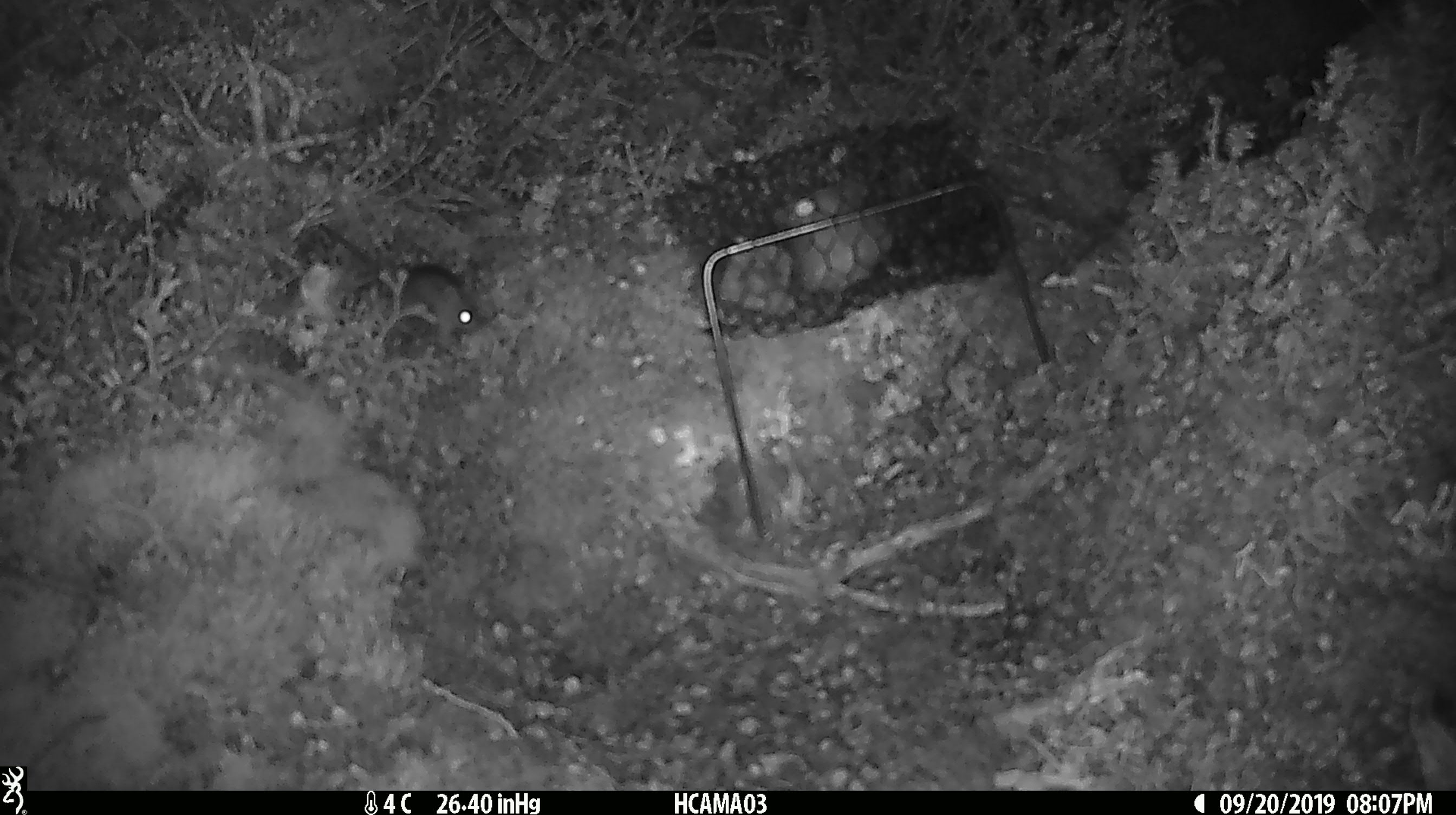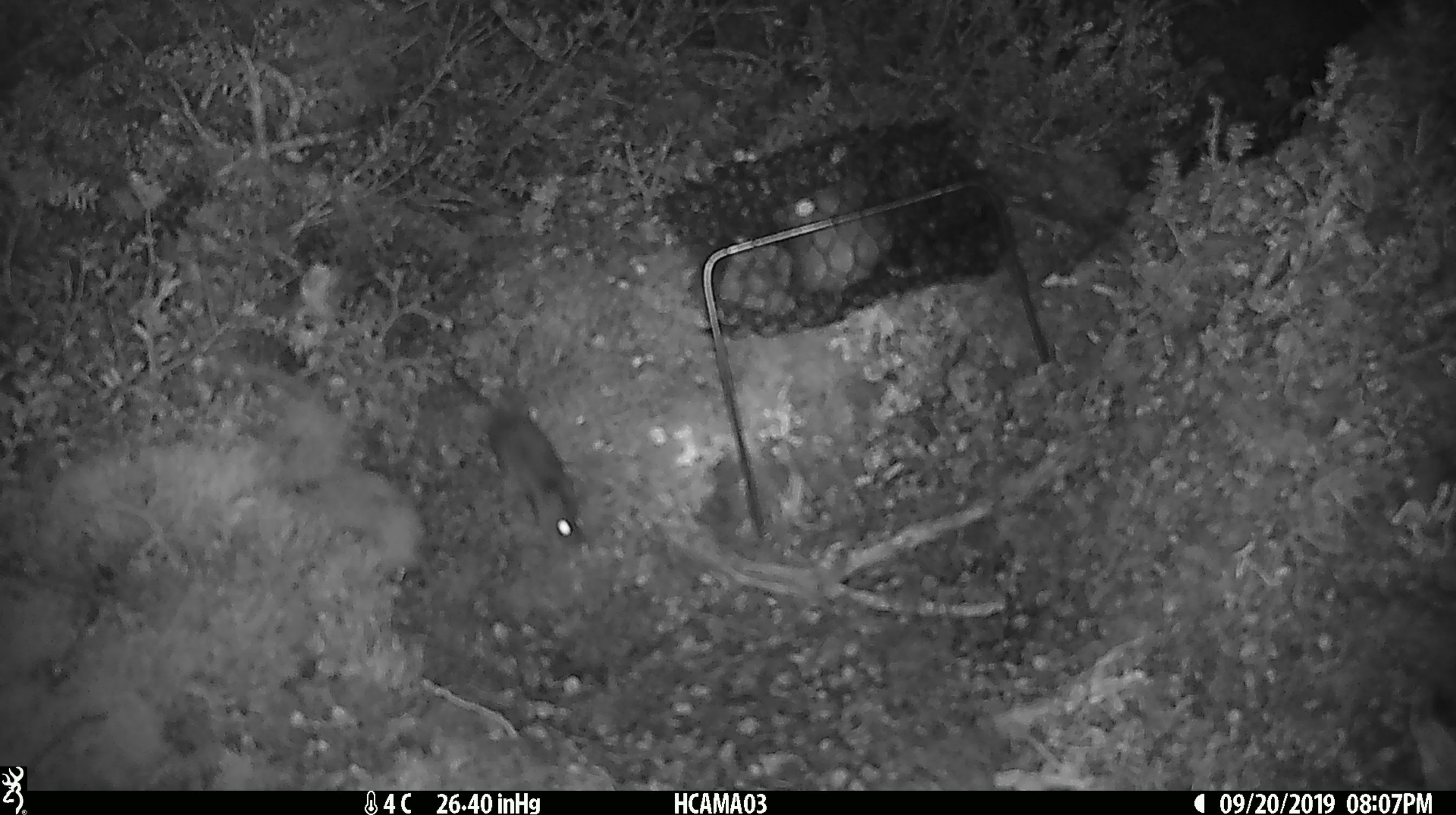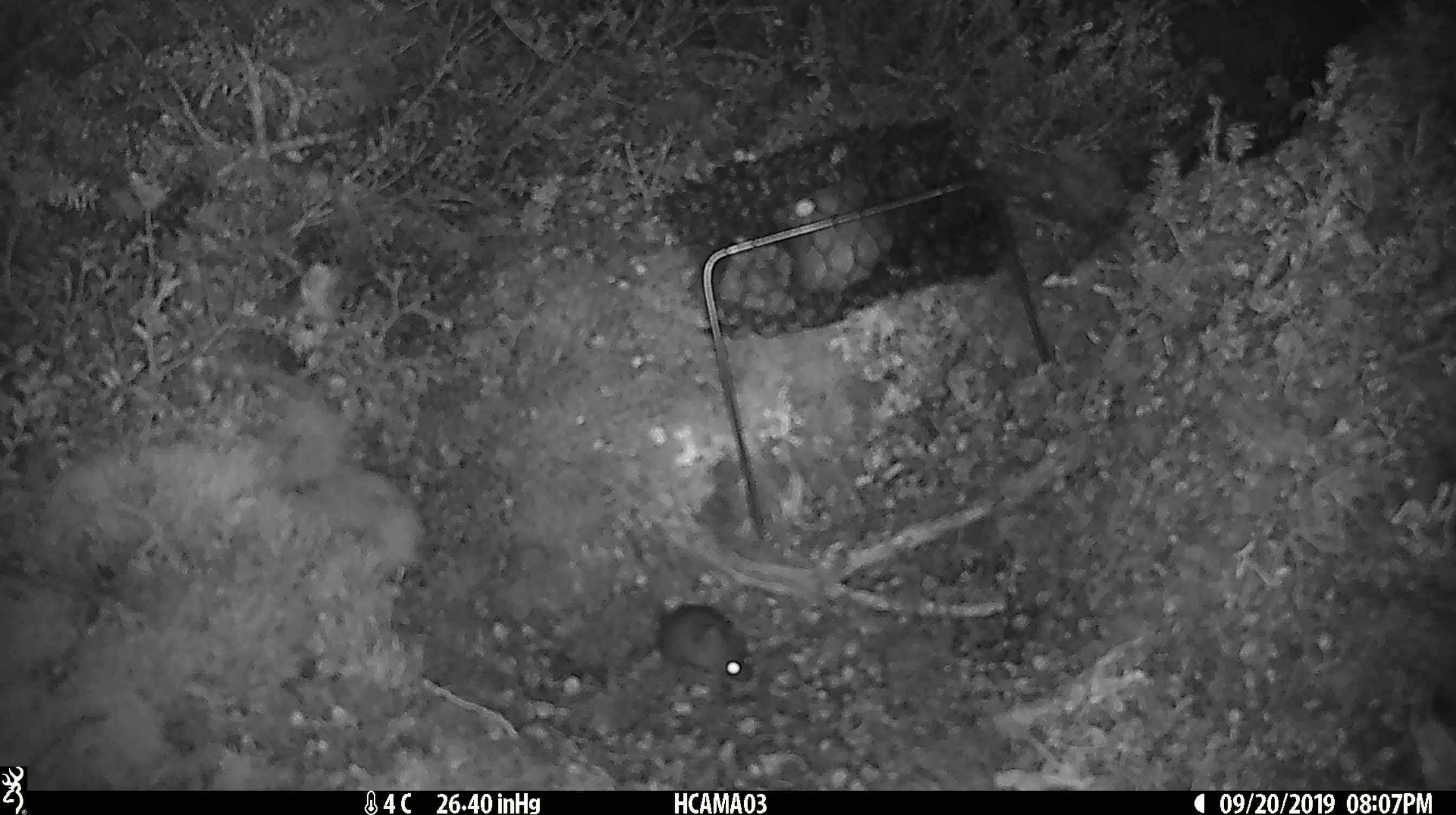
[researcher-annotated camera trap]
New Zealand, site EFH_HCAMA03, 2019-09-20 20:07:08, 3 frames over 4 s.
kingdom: Animalia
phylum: Chordata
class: Mammalia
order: Rodentia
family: Muridae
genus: Mus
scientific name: Mus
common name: mouse